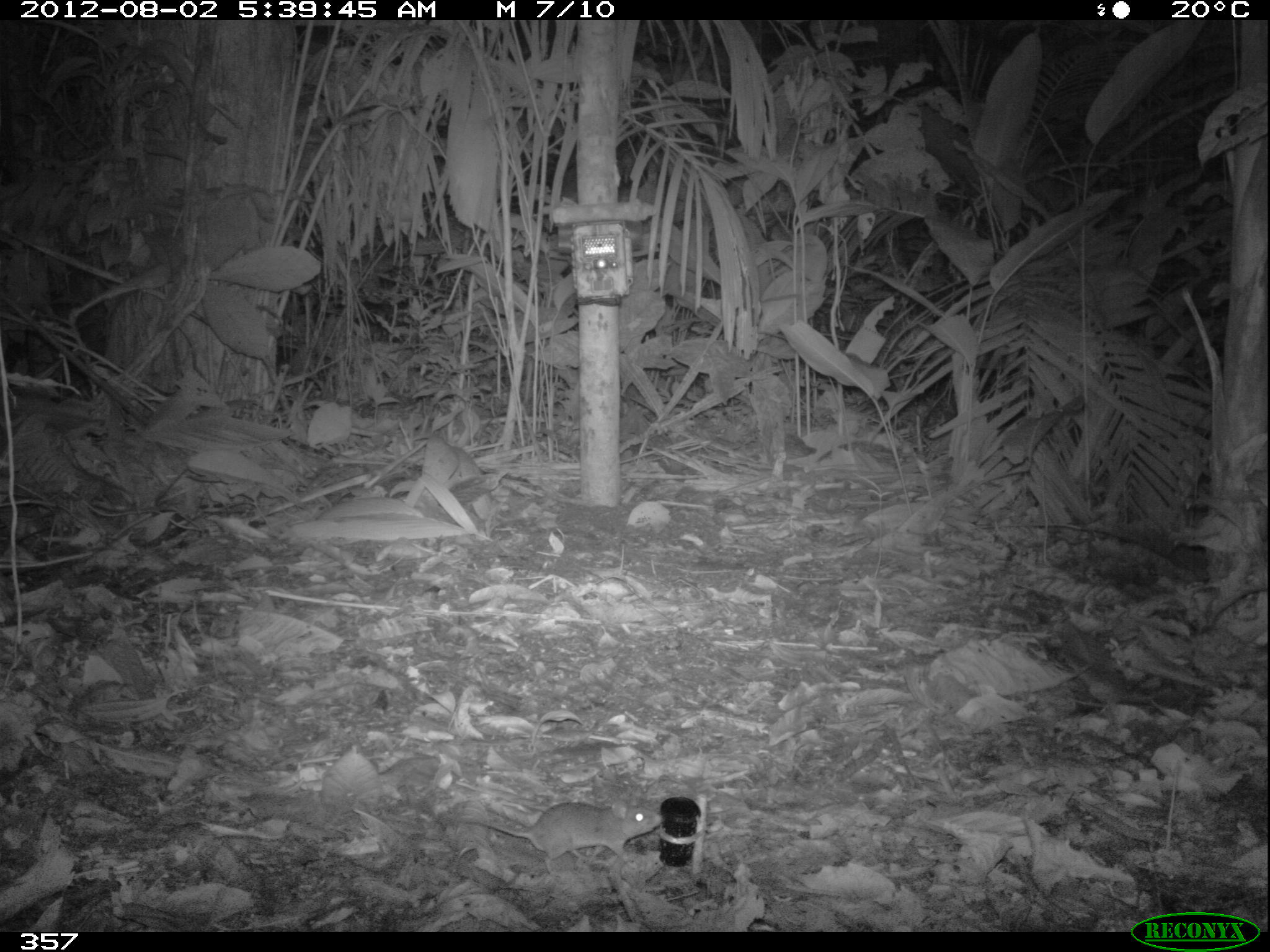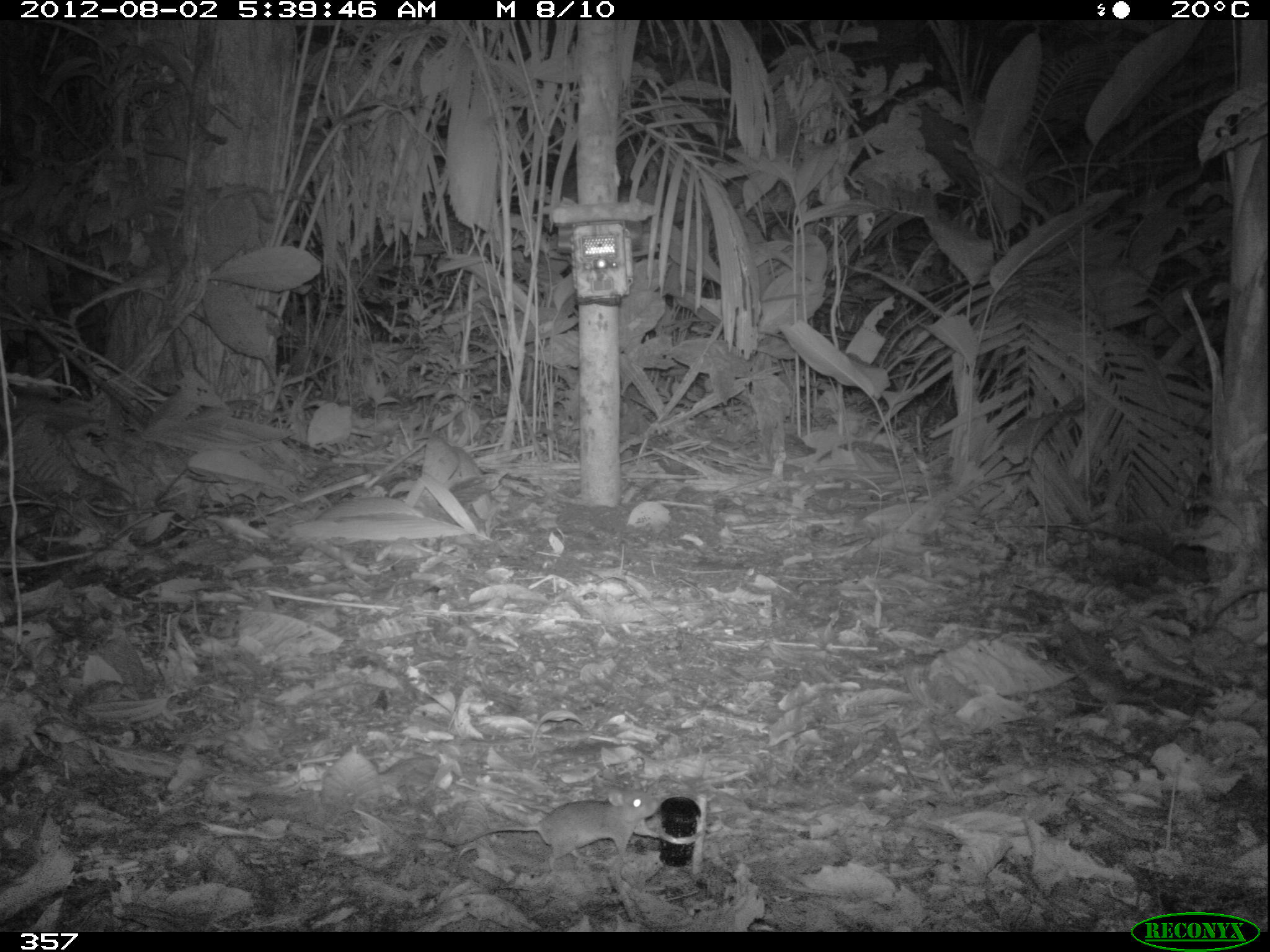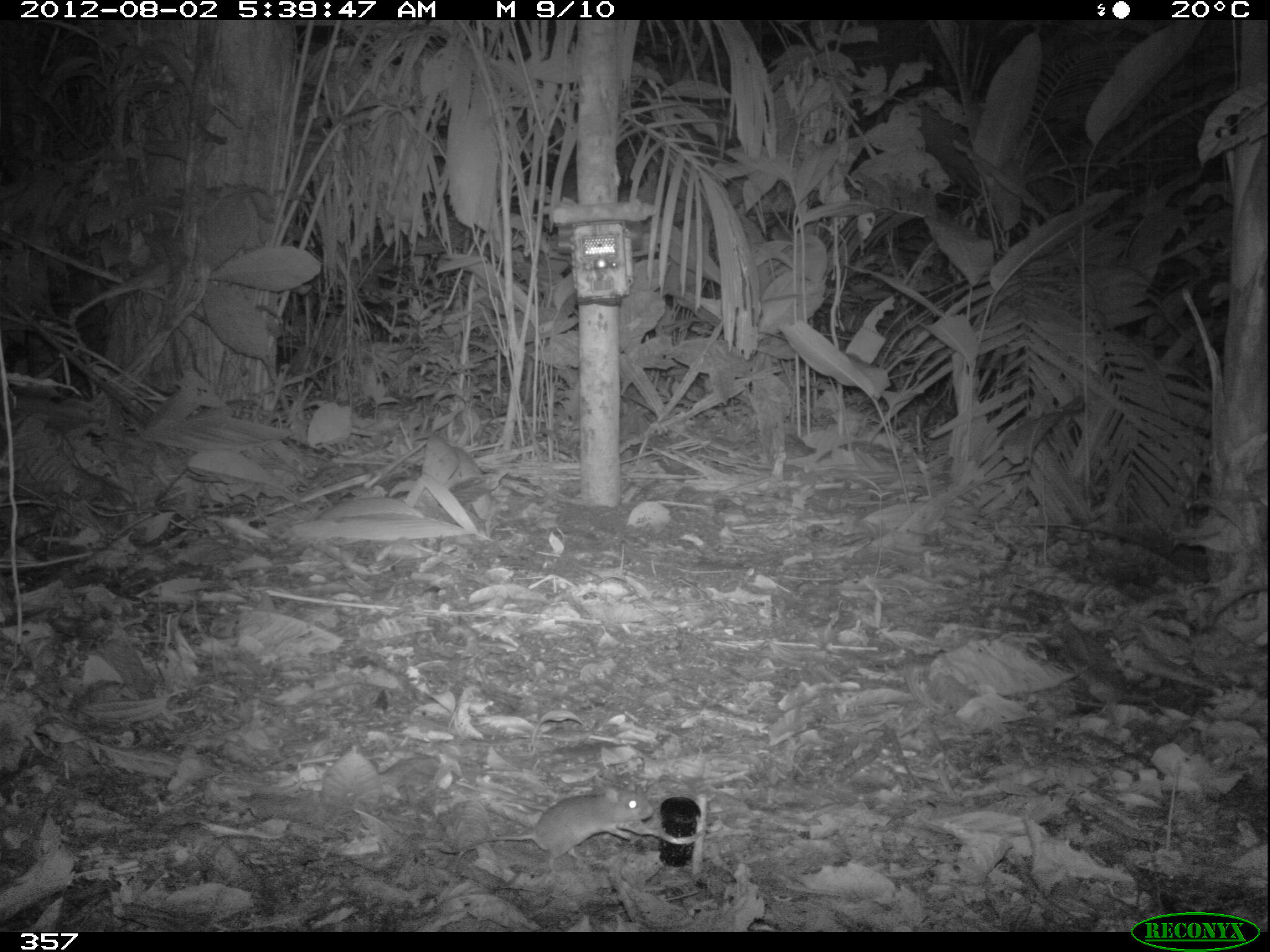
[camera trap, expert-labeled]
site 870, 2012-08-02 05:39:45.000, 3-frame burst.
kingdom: Animalia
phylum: Chordata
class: Mammalia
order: Rodentia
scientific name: Rodentia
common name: rodents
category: unknown rodent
Unknown rodent (rodents) (Rodentia).